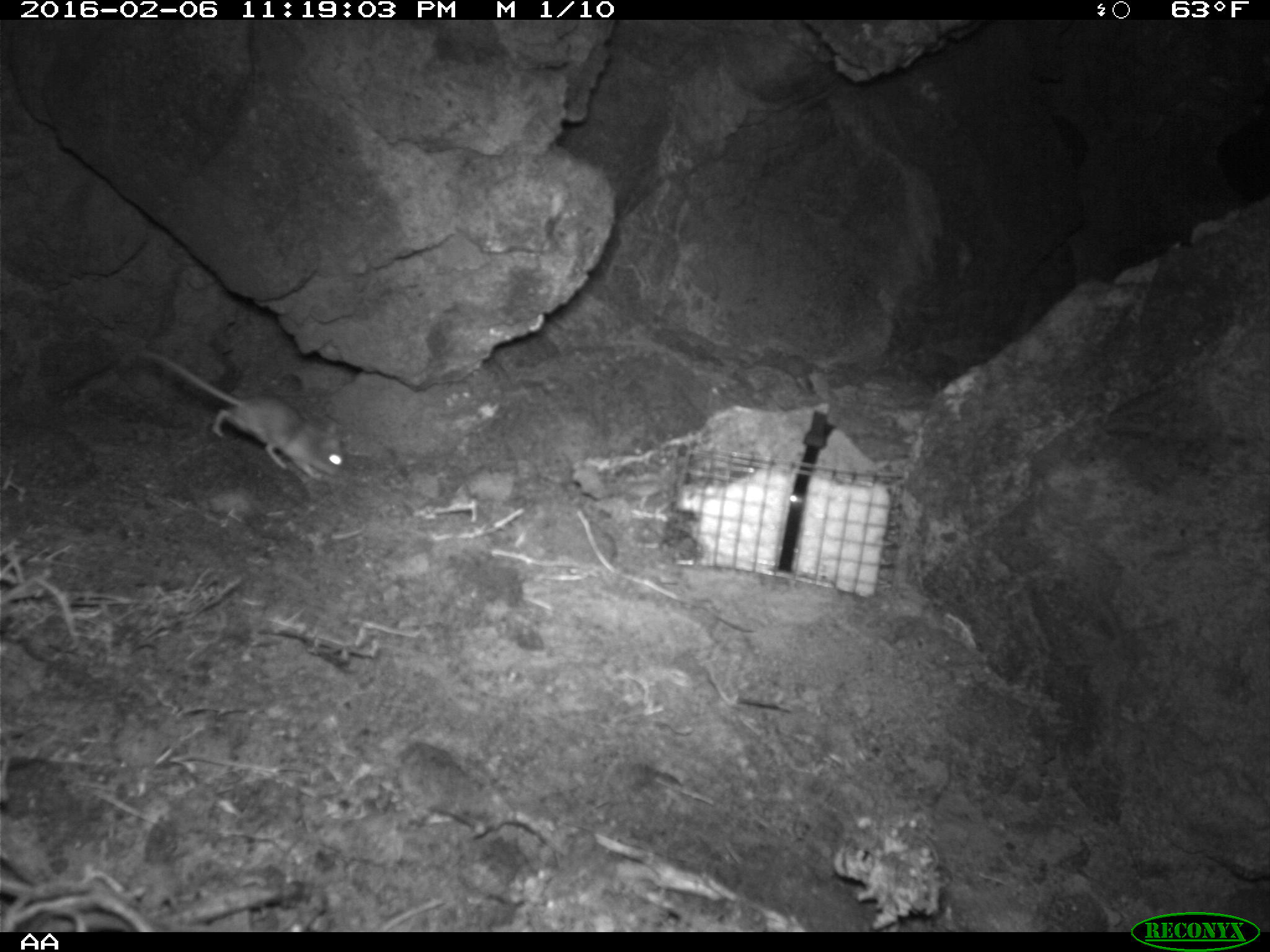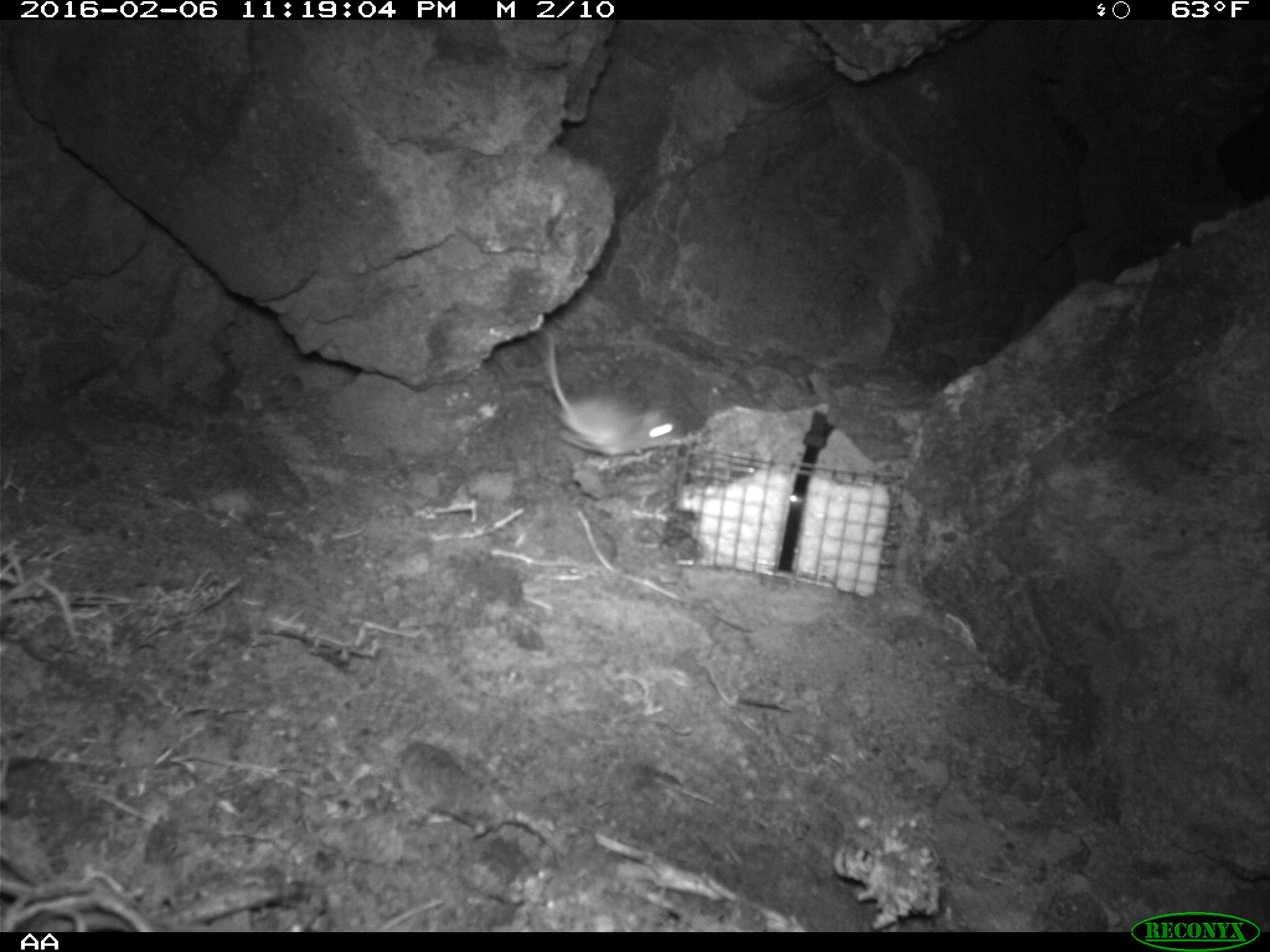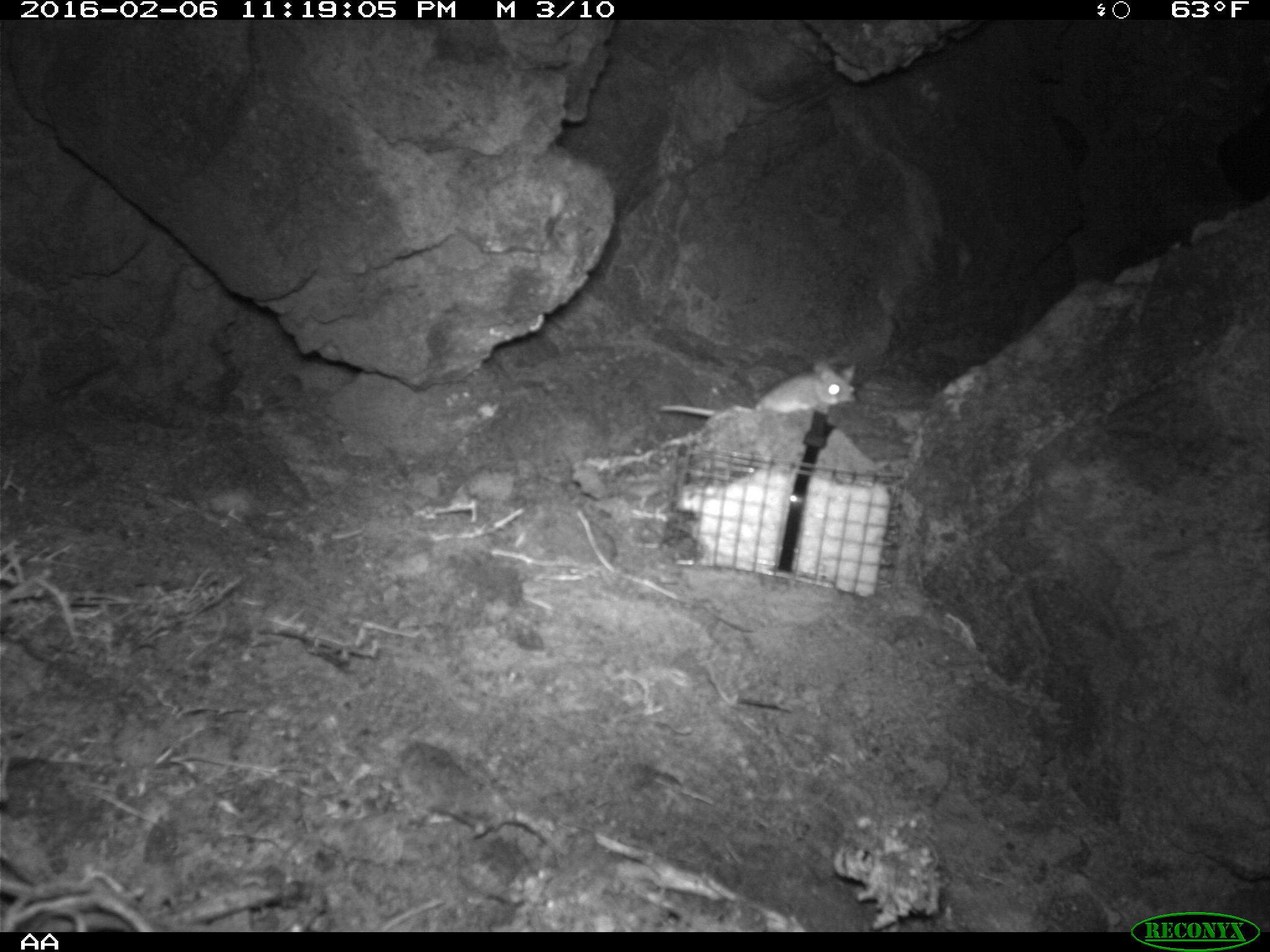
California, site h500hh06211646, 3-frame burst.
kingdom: Animalia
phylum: Chordata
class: Mammalia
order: Rodentia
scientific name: Rodentia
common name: rodent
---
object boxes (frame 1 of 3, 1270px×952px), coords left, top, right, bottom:
rodent: 130, 349, 345, 478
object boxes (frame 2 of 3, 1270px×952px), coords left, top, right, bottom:
rodent: 545, 334, 691, 456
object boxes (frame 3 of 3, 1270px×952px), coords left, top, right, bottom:
rodent: 658, 359, 857, 414